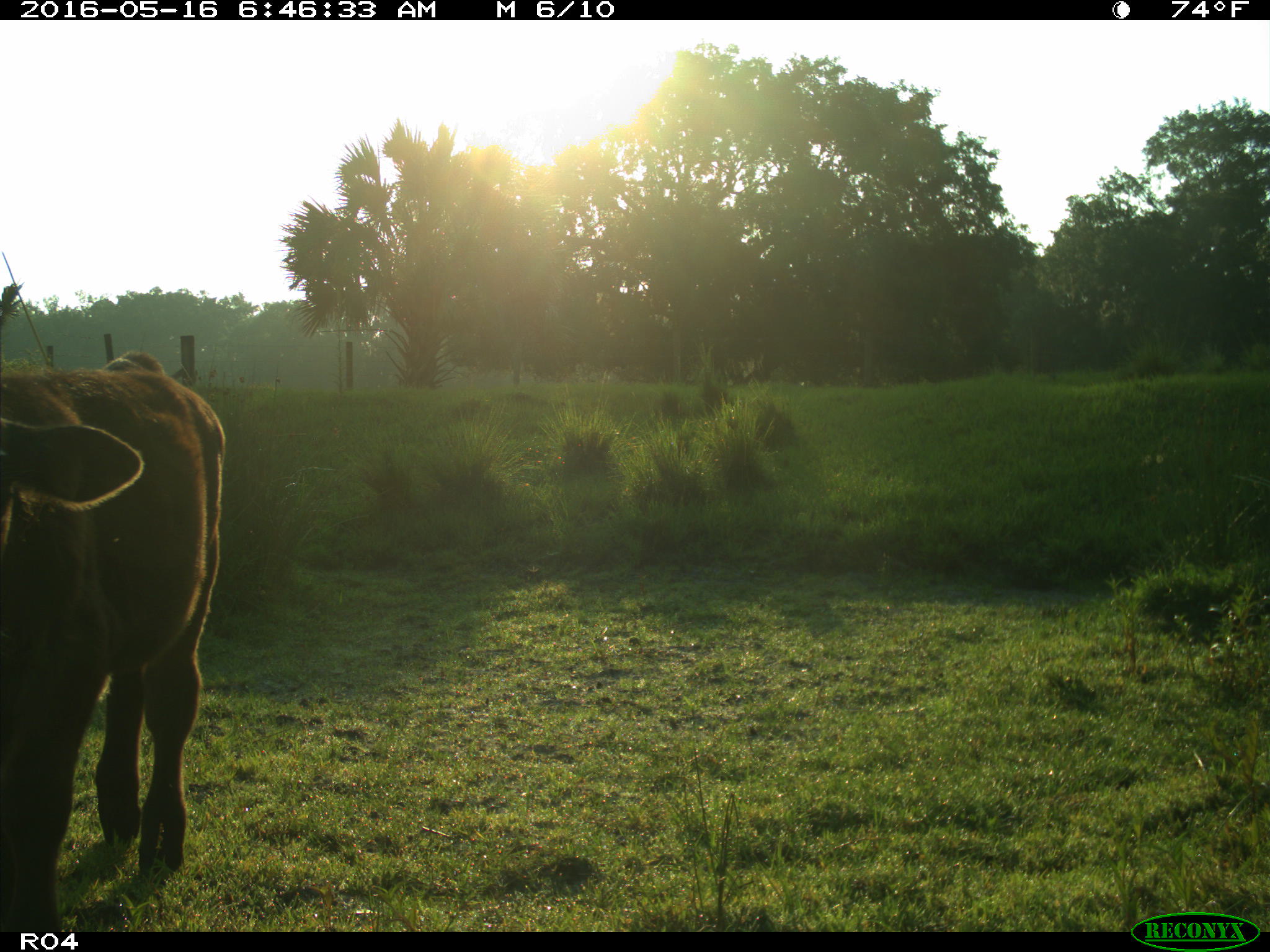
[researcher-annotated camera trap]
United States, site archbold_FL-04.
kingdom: Animalia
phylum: Chordata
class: Mammalia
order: Artiodactyla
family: Bovidae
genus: Bos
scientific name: Bos taurus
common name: domestic cow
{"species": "Bos taurus (domestic cow)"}